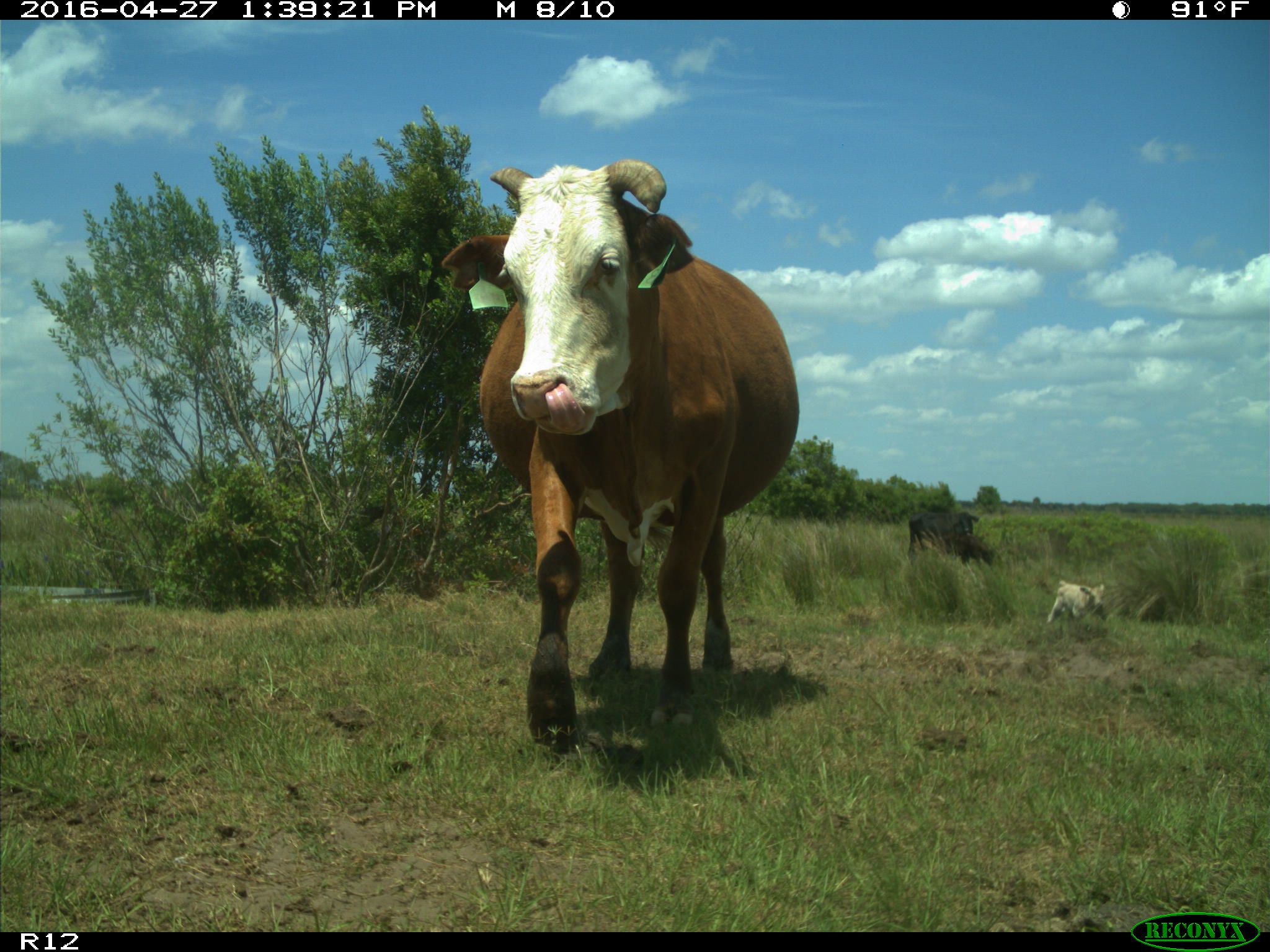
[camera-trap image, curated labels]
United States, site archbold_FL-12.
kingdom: Animalia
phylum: Chordata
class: Mammalia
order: Artiodactyla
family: Bovidae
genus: Bos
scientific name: Bos taurus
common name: domestic cow